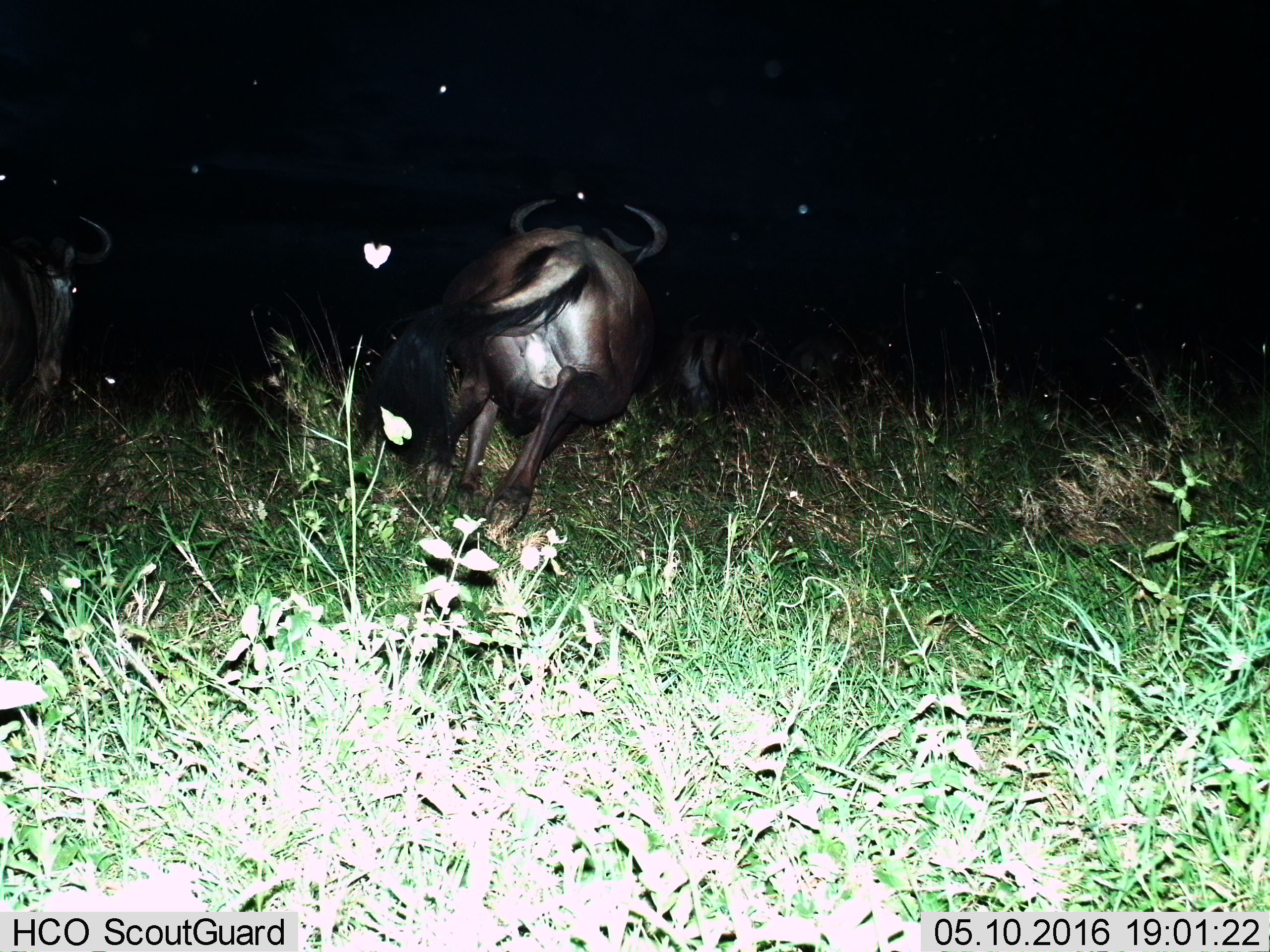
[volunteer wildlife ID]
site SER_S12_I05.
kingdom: Animalia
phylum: Chordata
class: Mammalia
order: Artiodactyla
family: Bovidae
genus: Connochaetes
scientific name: Connochaetes taurinus taurinus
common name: blue wildebeest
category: wildebeestblue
Wildebeestblue (blue wildebeest) (Connochaetes taurinus taurinus), count 3. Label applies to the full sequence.